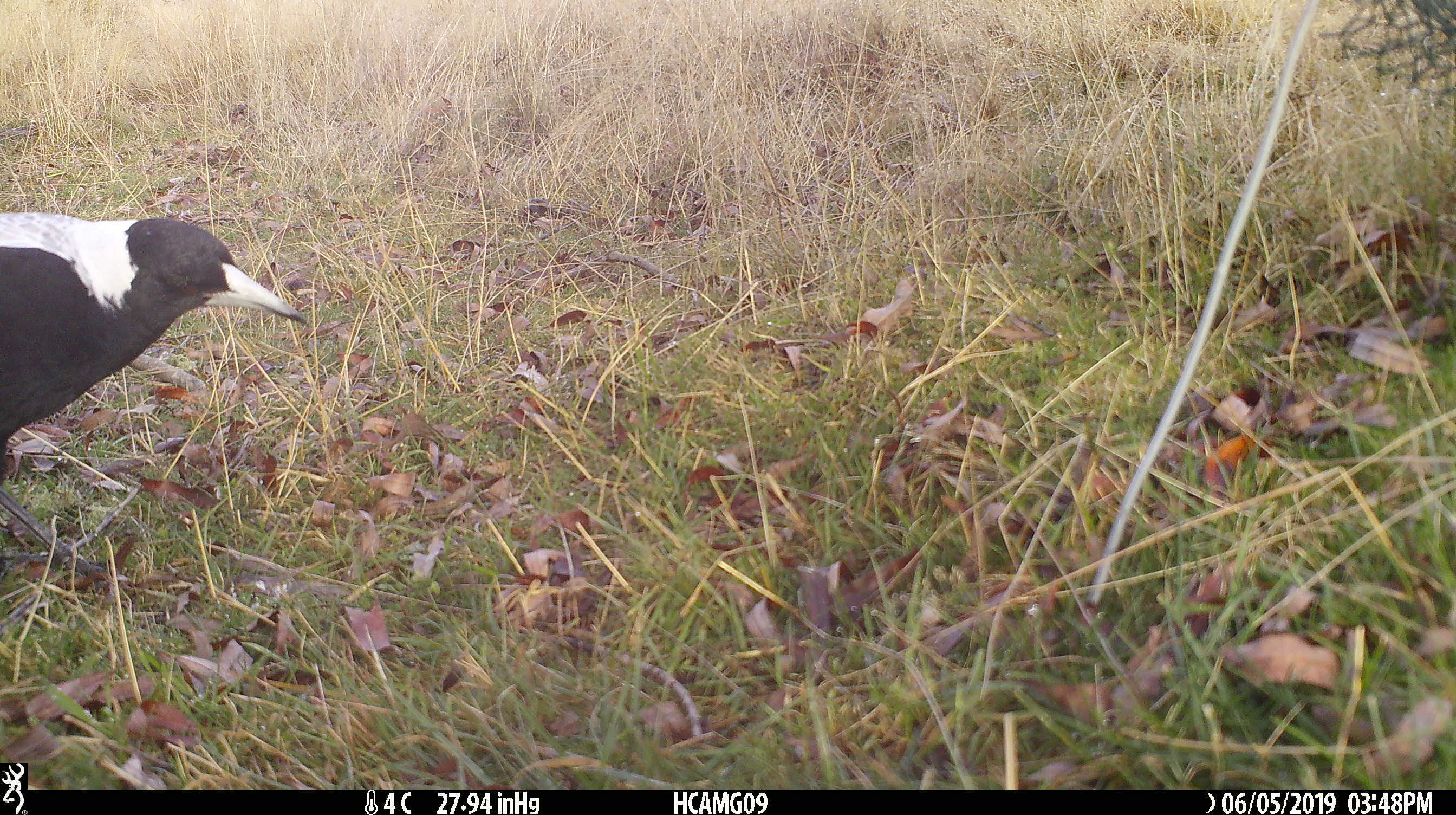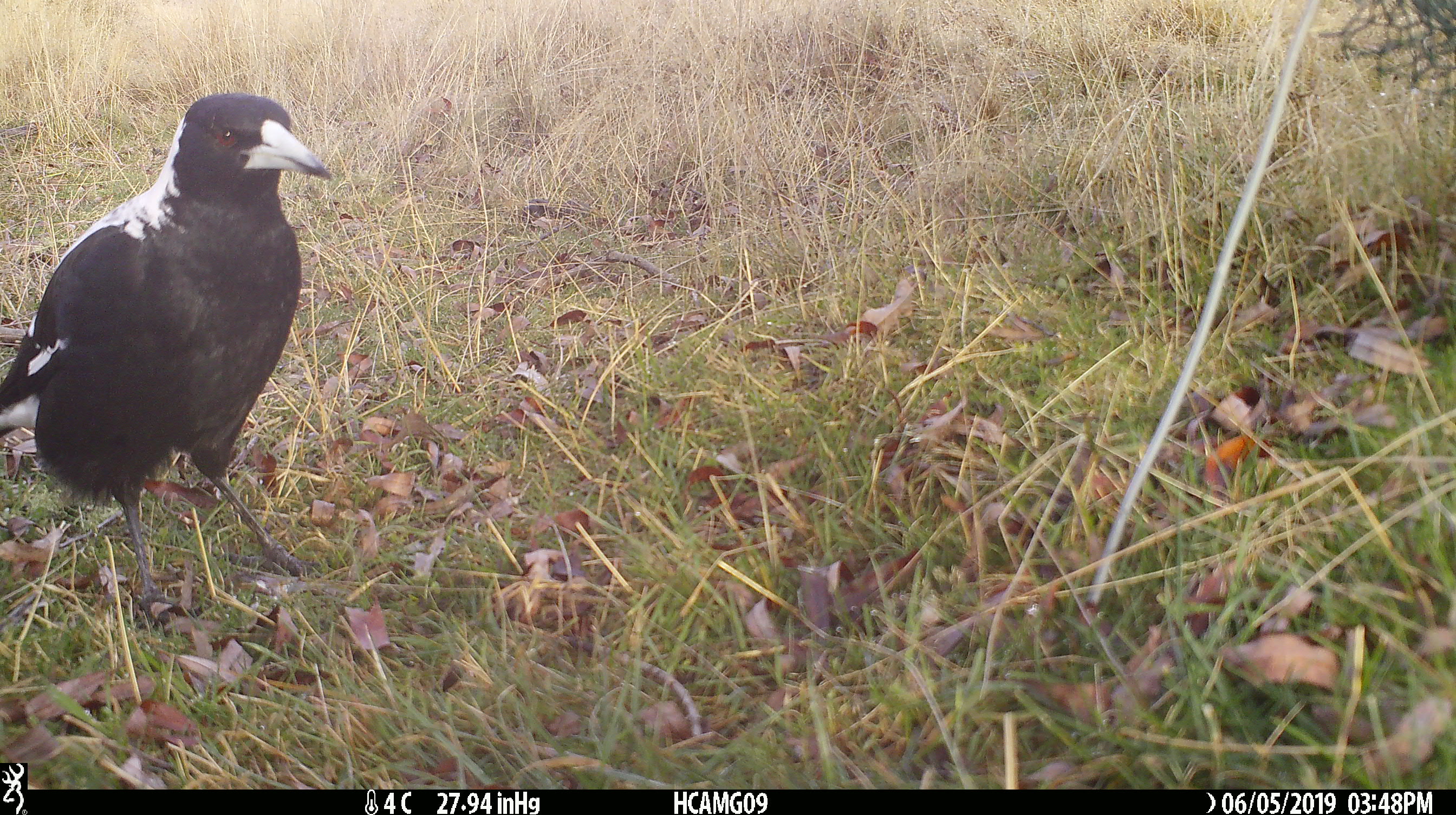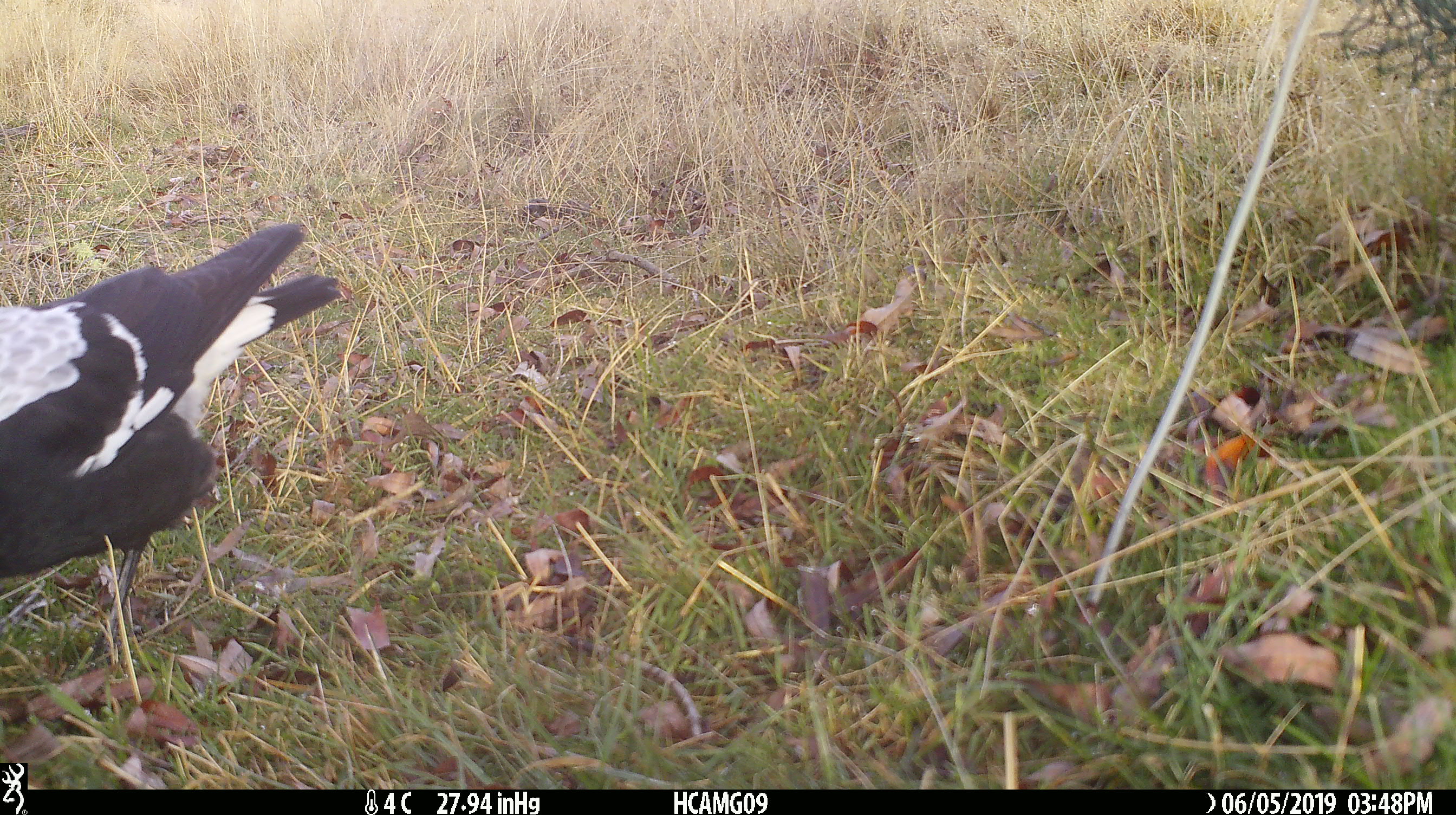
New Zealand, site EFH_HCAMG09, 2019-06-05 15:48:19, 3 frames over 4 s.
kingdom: Animalia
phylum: Chordata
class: Aves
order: Passeriformes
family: Artamidae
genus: Gymnorhina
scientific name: Gymnorhina tibicen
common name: australian magpie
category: magpie